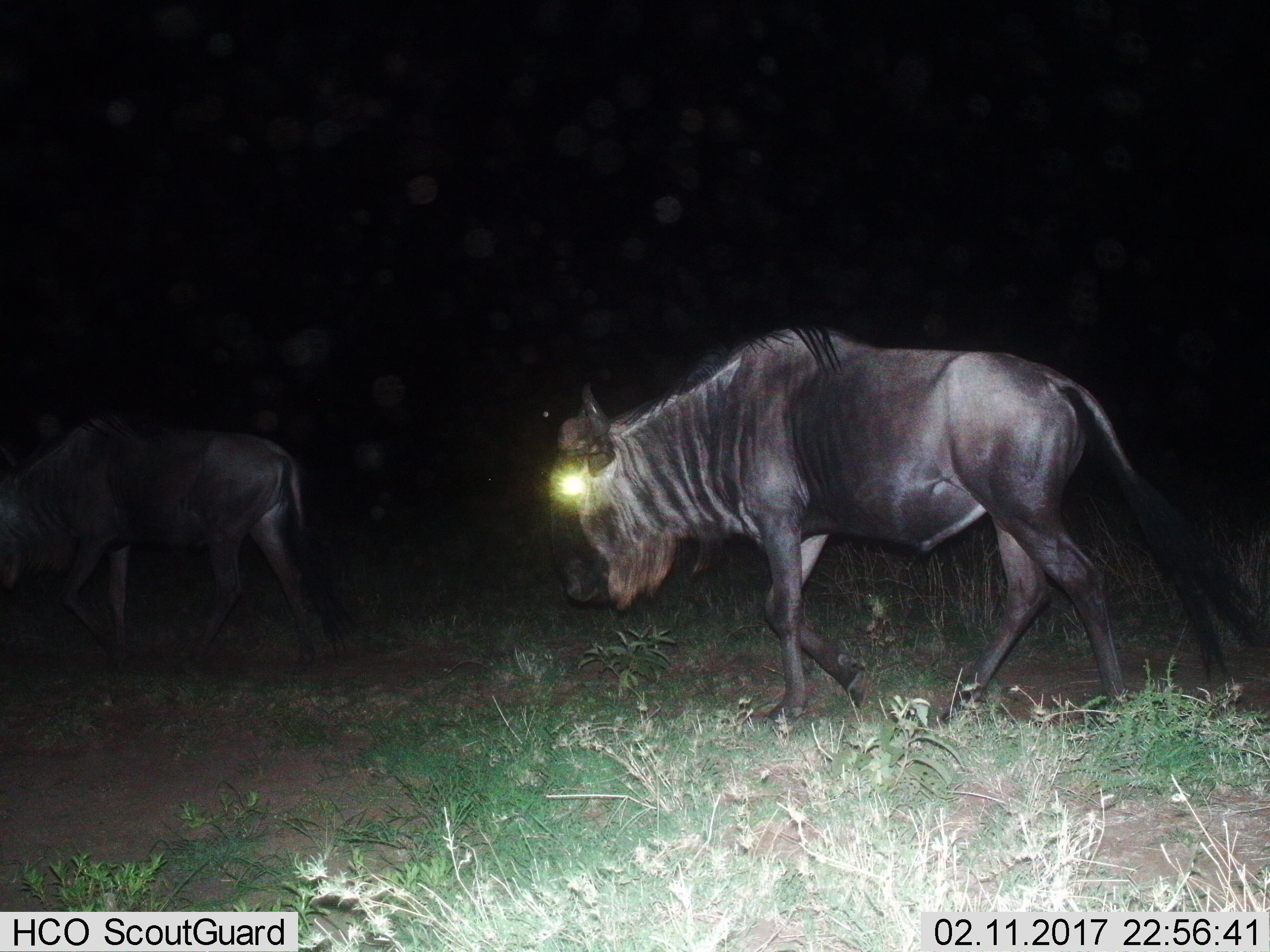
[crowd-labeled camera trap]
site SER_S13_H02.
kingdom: Animalia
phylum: Chordata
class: Mammalia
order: Artiodactyla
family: Bovidae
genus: Connochaetes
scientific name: Connochaetes taurinus taurinus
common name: blue wildebeest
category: wildebeestblue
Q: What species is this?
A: Wildebeestblue (blue wildebeest) (Connochaetes taurinus taurinus).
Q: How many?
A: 2.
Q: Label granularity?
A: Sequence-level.